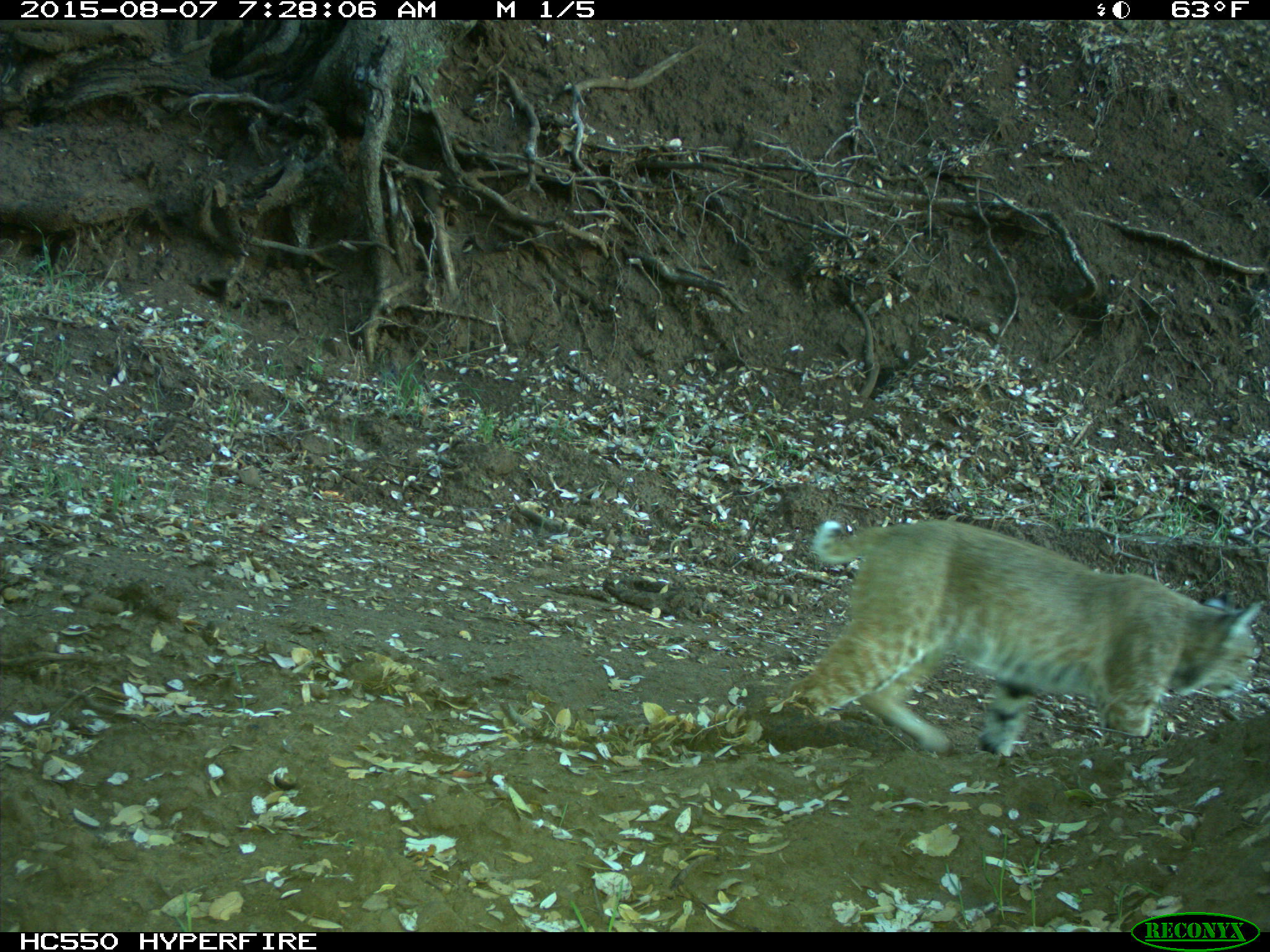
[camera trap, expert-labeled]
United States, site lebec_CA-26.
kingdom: Animalia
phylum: Chordata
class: Mammalia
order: Carnivora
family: Felidae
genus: Lynx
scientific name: Lynx rufus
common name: bobcat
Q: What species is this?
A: Lynx rufus (bobcat).